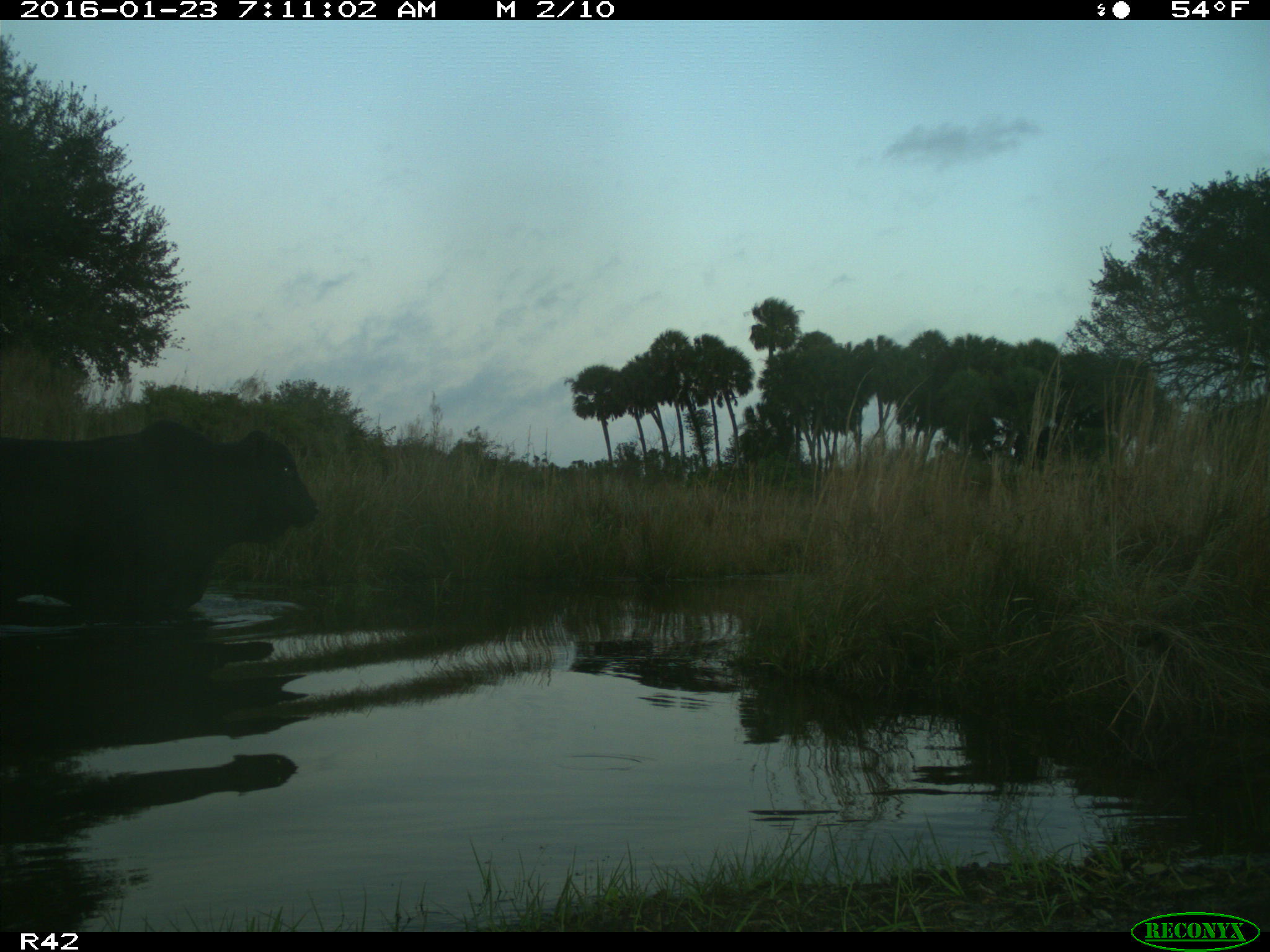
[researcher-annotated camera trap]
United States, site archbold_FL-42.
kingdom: Animalia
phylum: Chordata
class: Mammalia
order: Artiodactyla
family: Bovidae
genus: Bos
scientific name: Bos taurus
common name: domestic cow